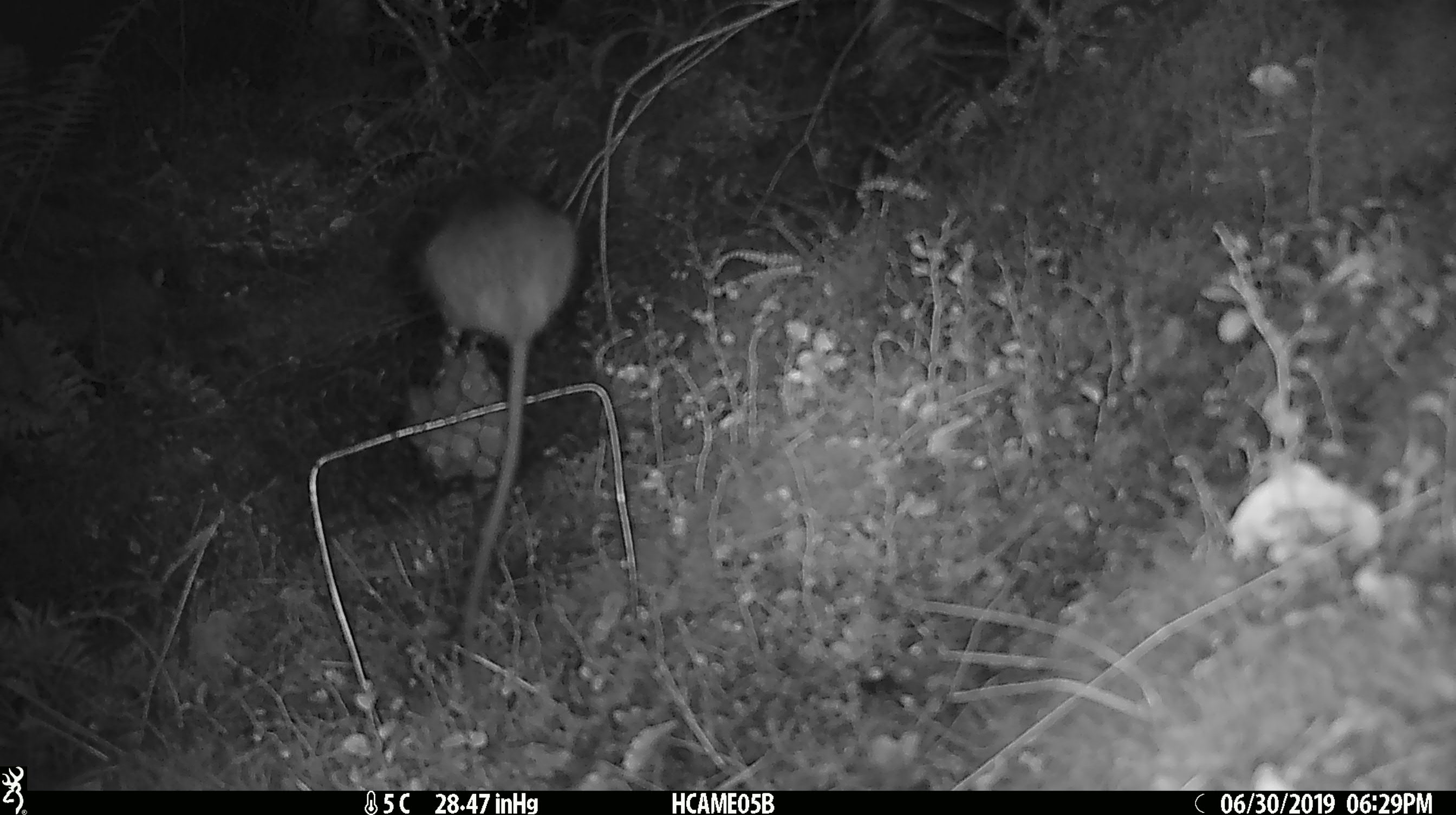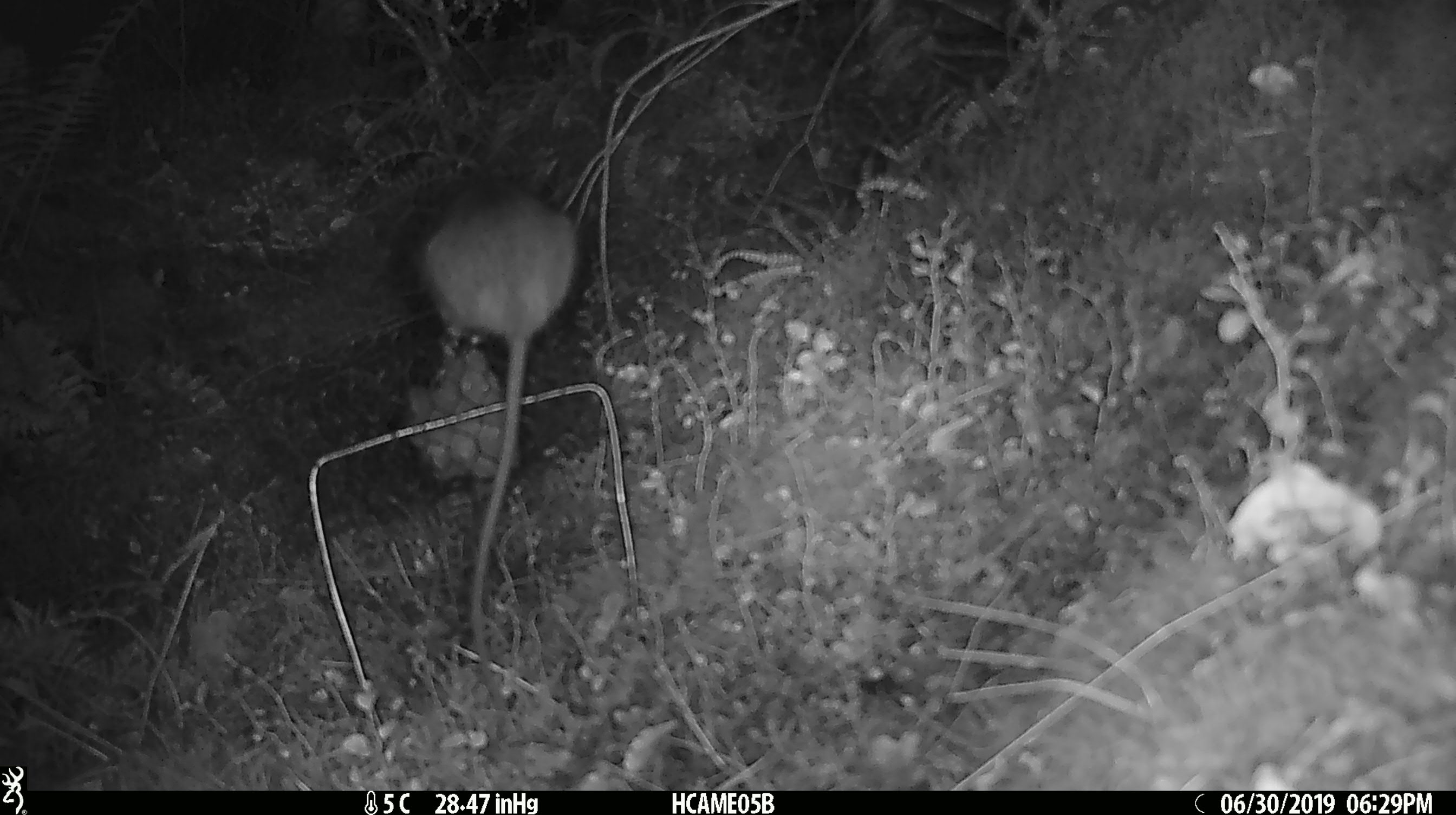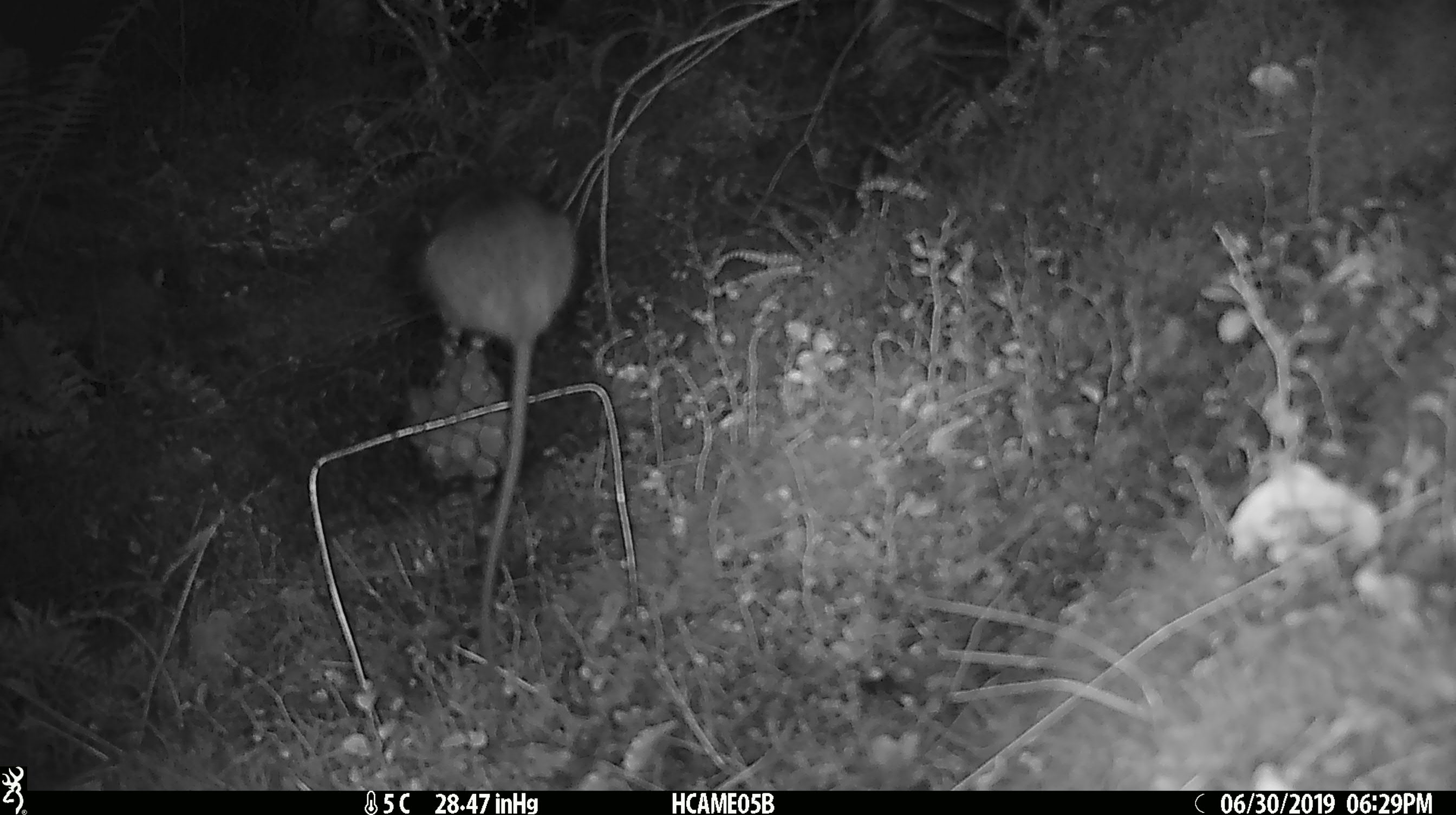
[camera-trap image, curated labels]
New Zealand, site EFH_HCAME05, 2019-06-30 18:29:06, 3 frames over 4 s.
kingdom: Animalia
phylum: Chordata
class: Mammalia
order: Rodentia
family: Muridae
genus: Rattus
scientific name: Rattus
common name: rat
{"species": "rat (Rattus)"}